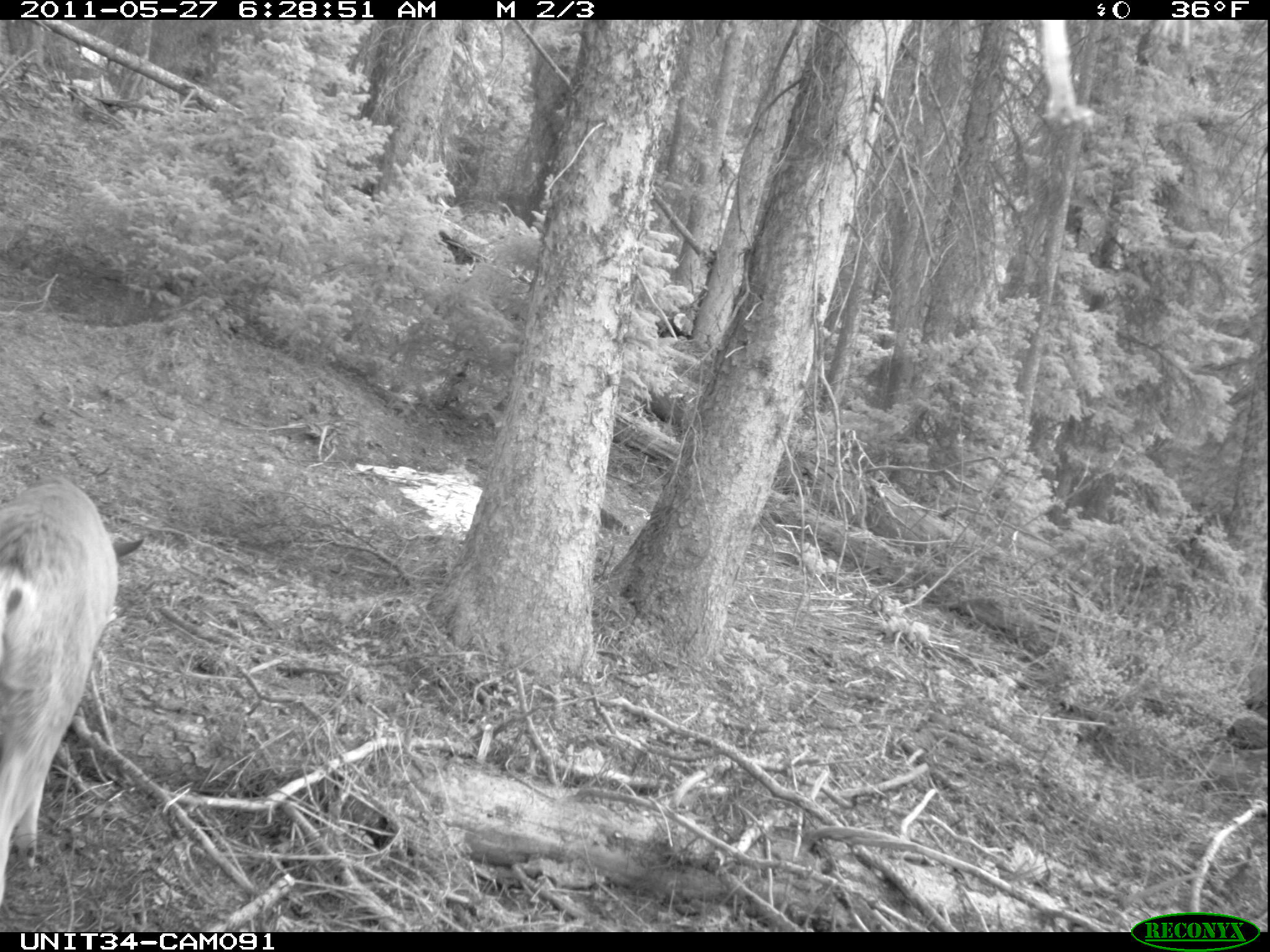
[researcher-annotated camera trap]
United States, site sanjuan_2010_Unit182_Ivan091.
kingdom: Animalia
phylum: Chordata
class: Mammalia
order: Artiodactyla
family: Cervidae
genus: Odocoileus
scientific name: Odocoileus hemionus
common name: mule deer